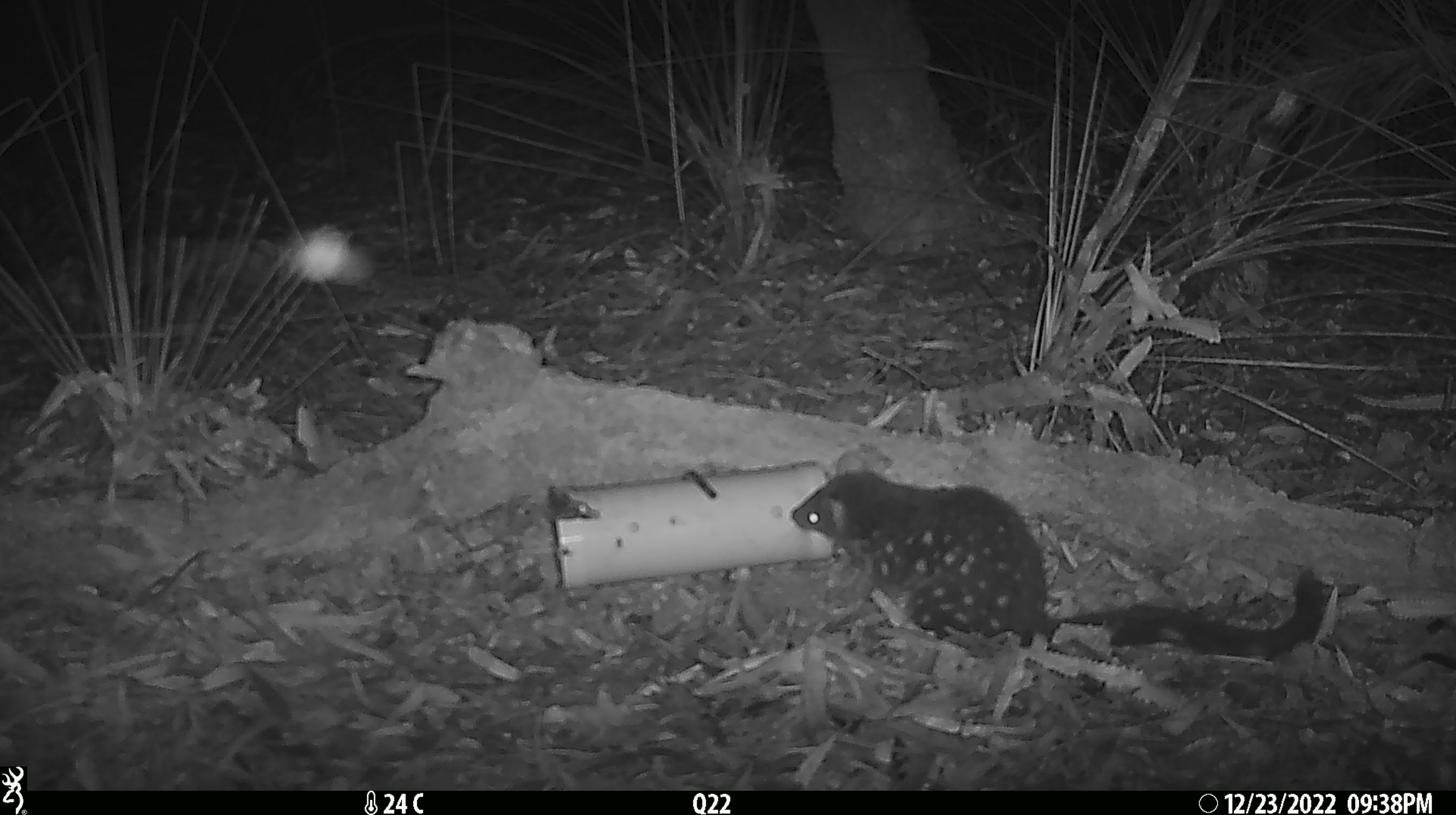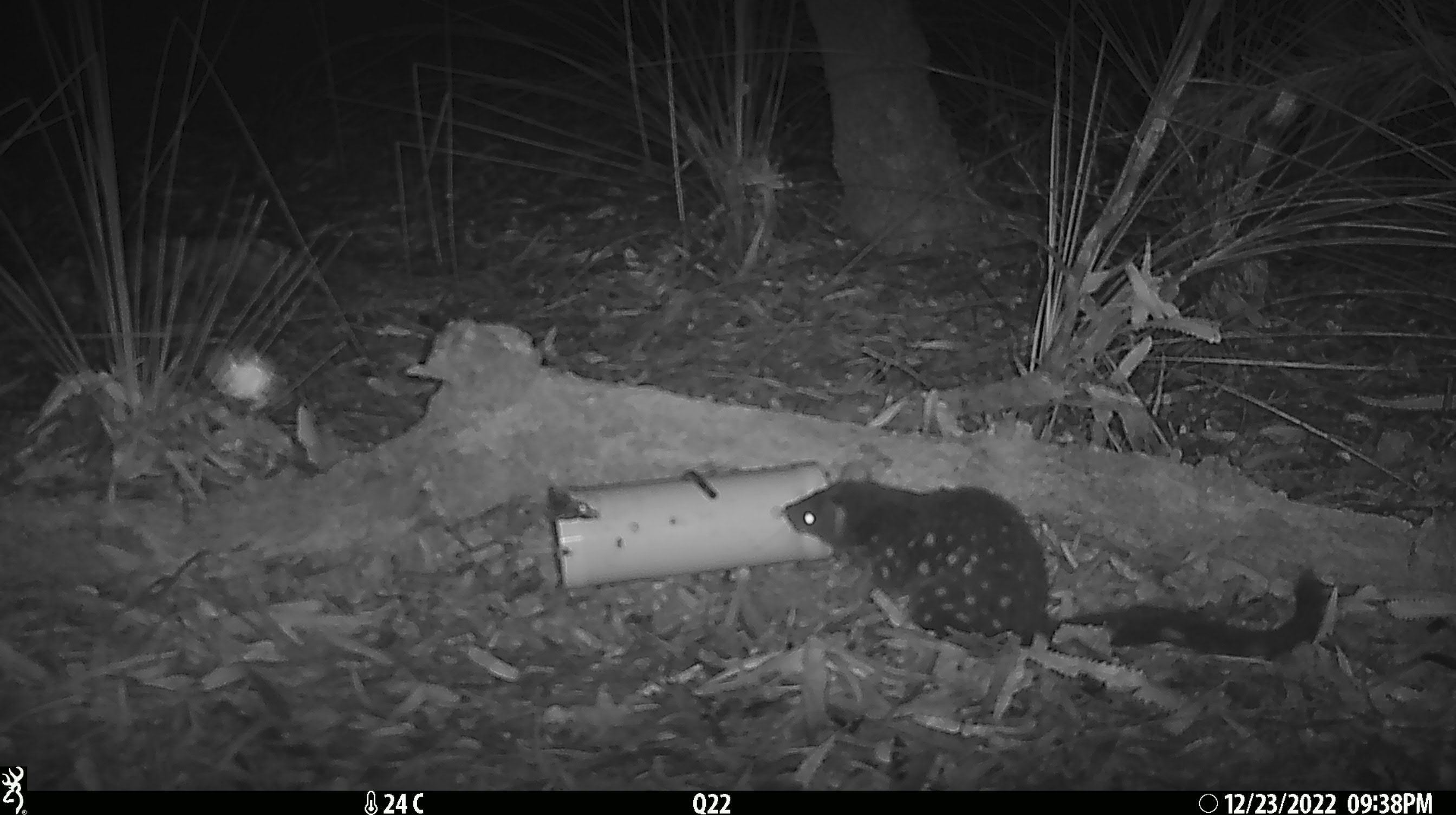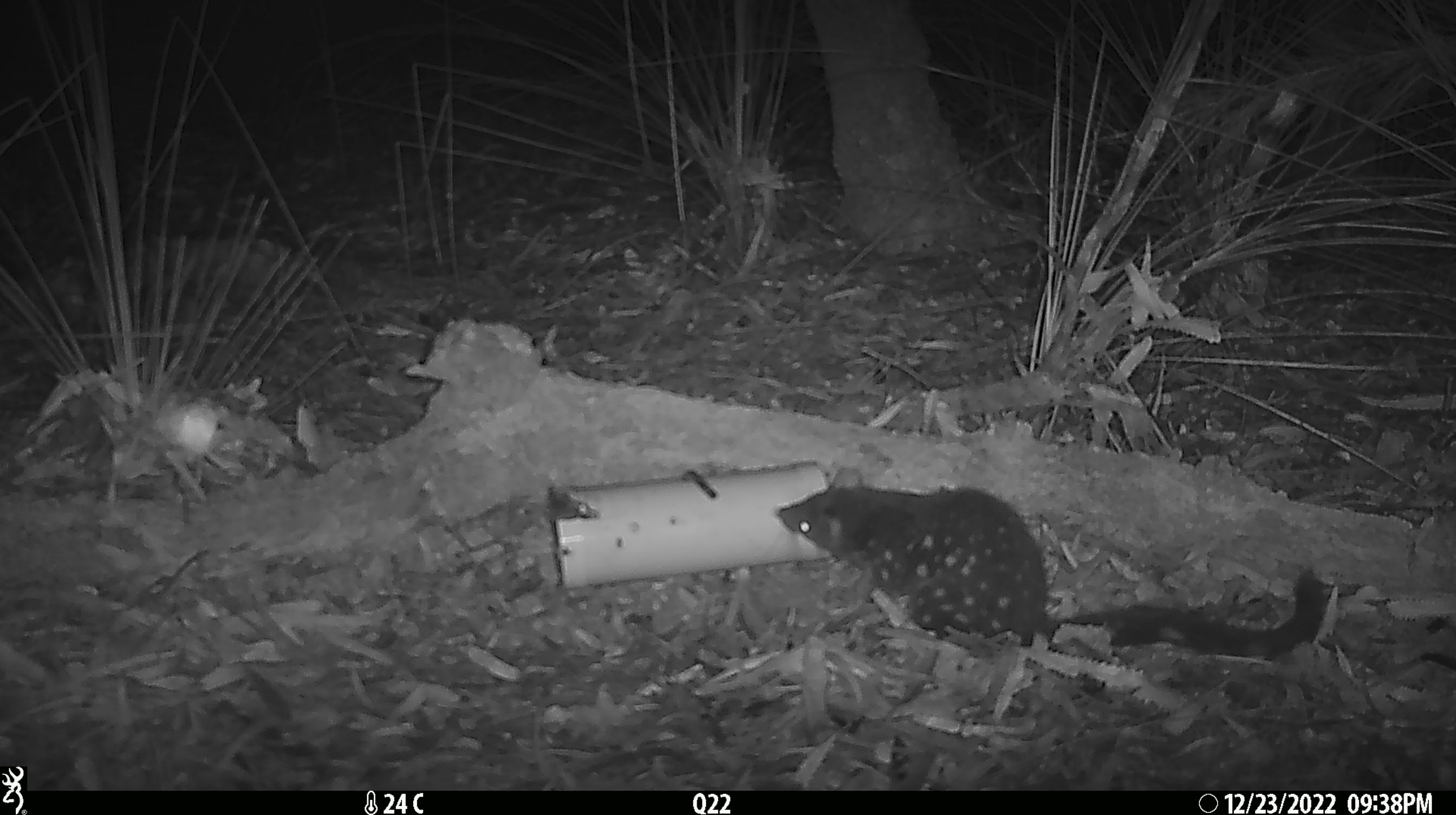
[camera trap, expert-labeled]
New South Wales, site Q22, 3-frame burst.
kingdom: Animalia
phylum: Chordata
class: Mammalia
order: Dasyuromorphia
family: Dasyuridae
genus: Dasyurus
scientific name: Dasyurus maculatus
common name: spotted-tailed quoll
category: quoll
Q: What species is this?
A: Quoll (spotted-tailed quoll) (Dasyurus maculatus).